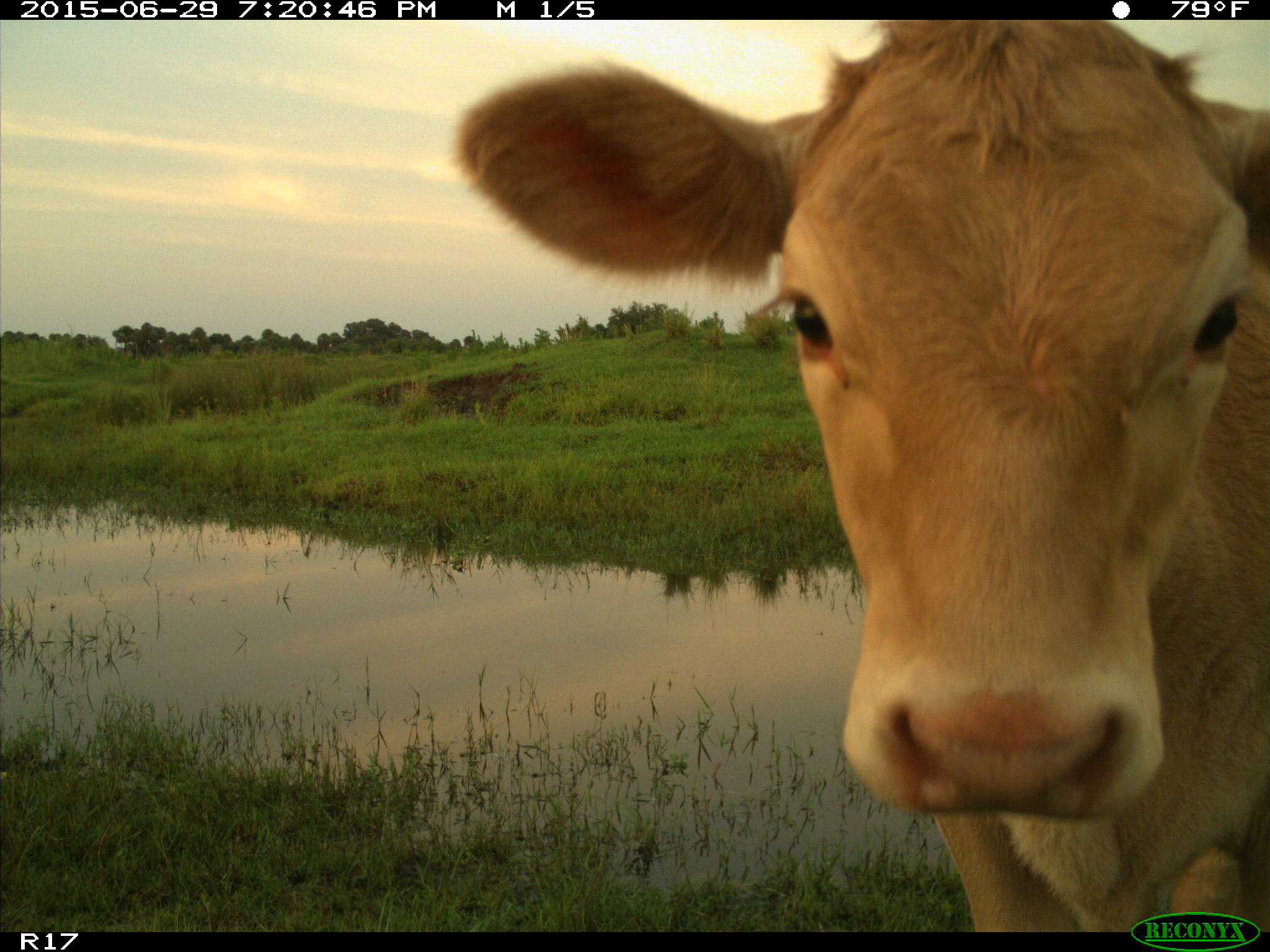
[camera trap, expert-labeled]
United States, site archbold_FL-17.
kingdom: Animalia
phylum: Chordata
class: Mammalia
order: Artiodactyla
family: Bovidae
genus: Bos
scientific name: Bos taurus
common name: domestic cow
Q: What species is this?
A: Bos taurus (domestic cow).